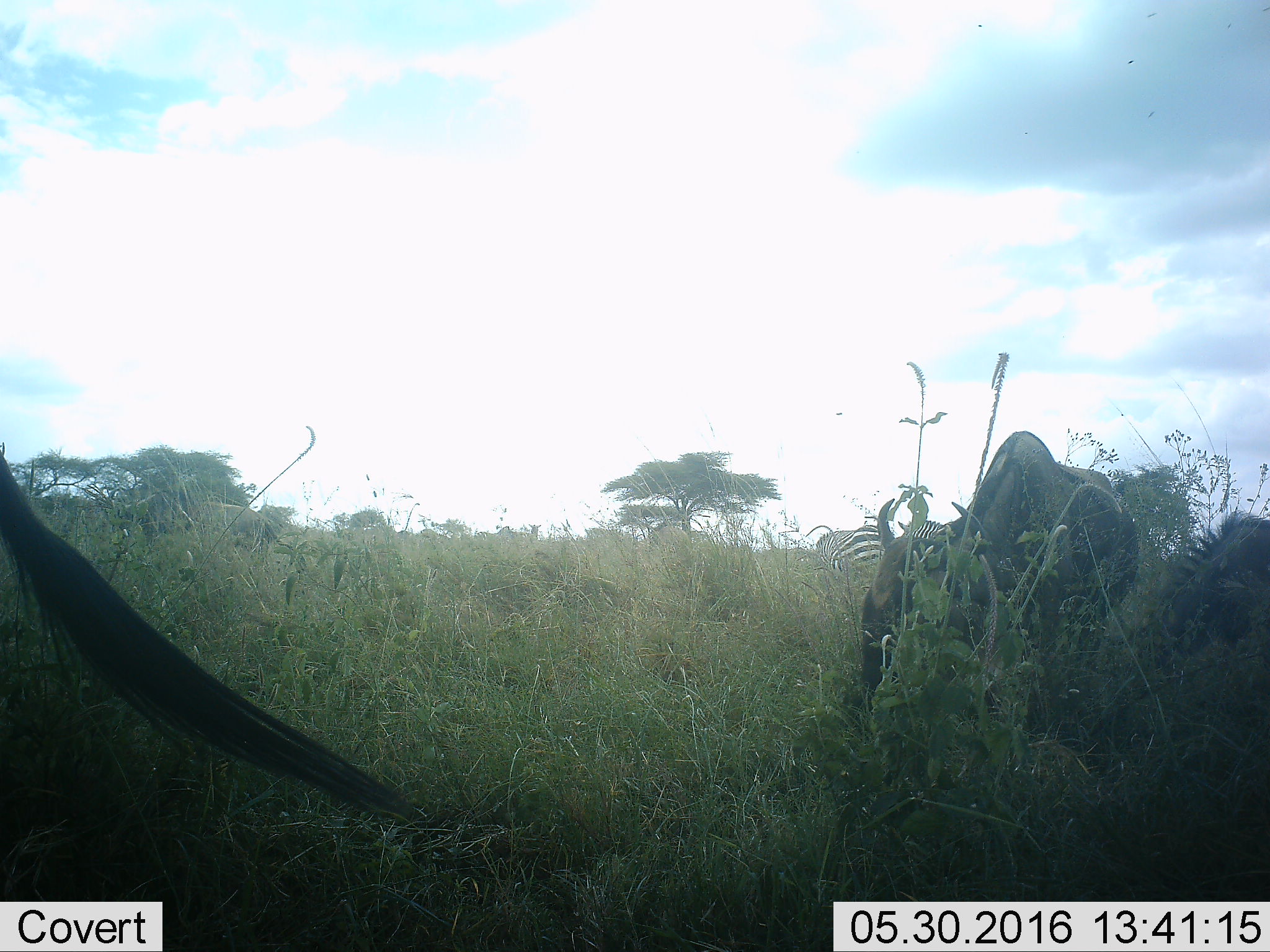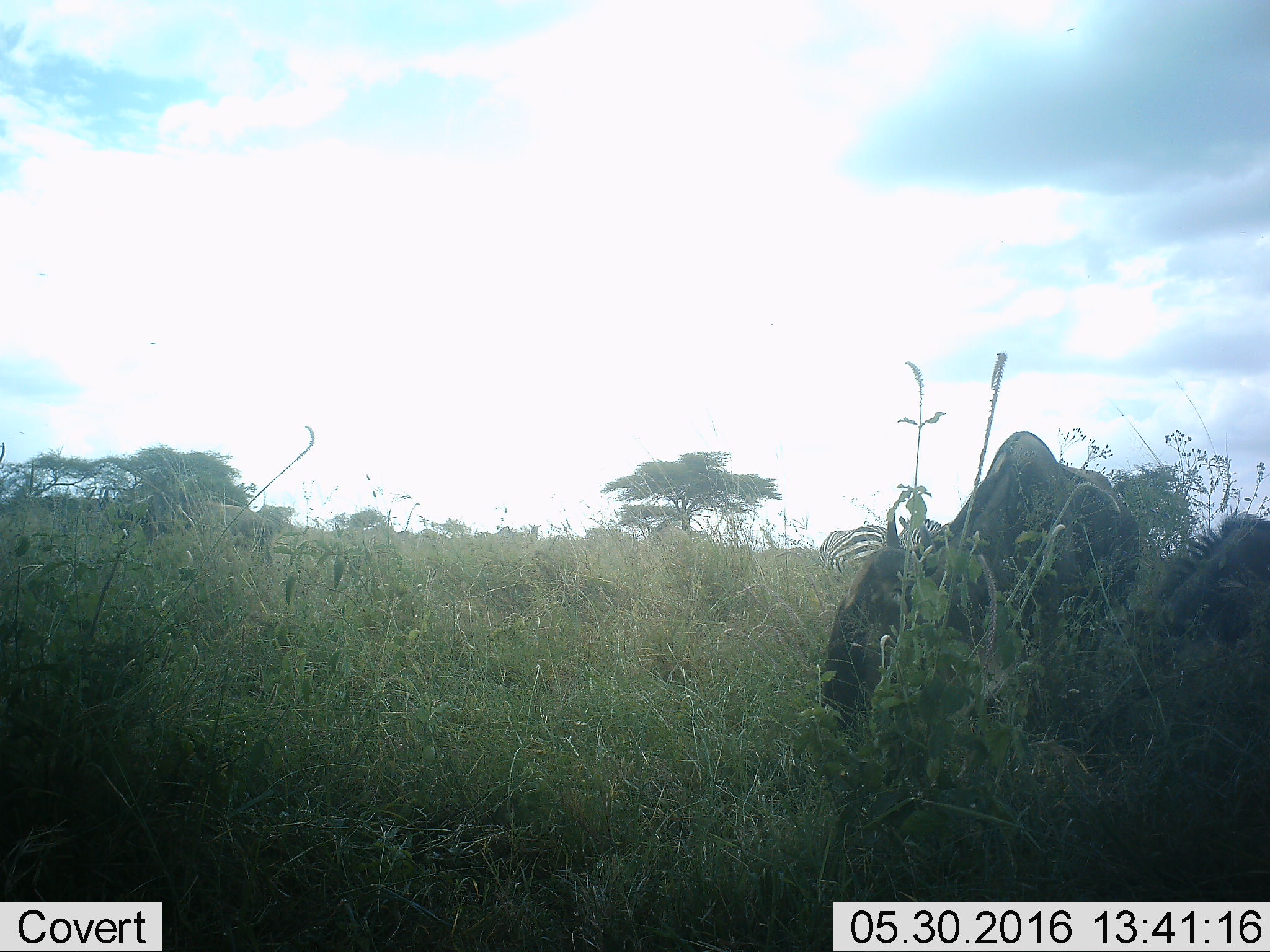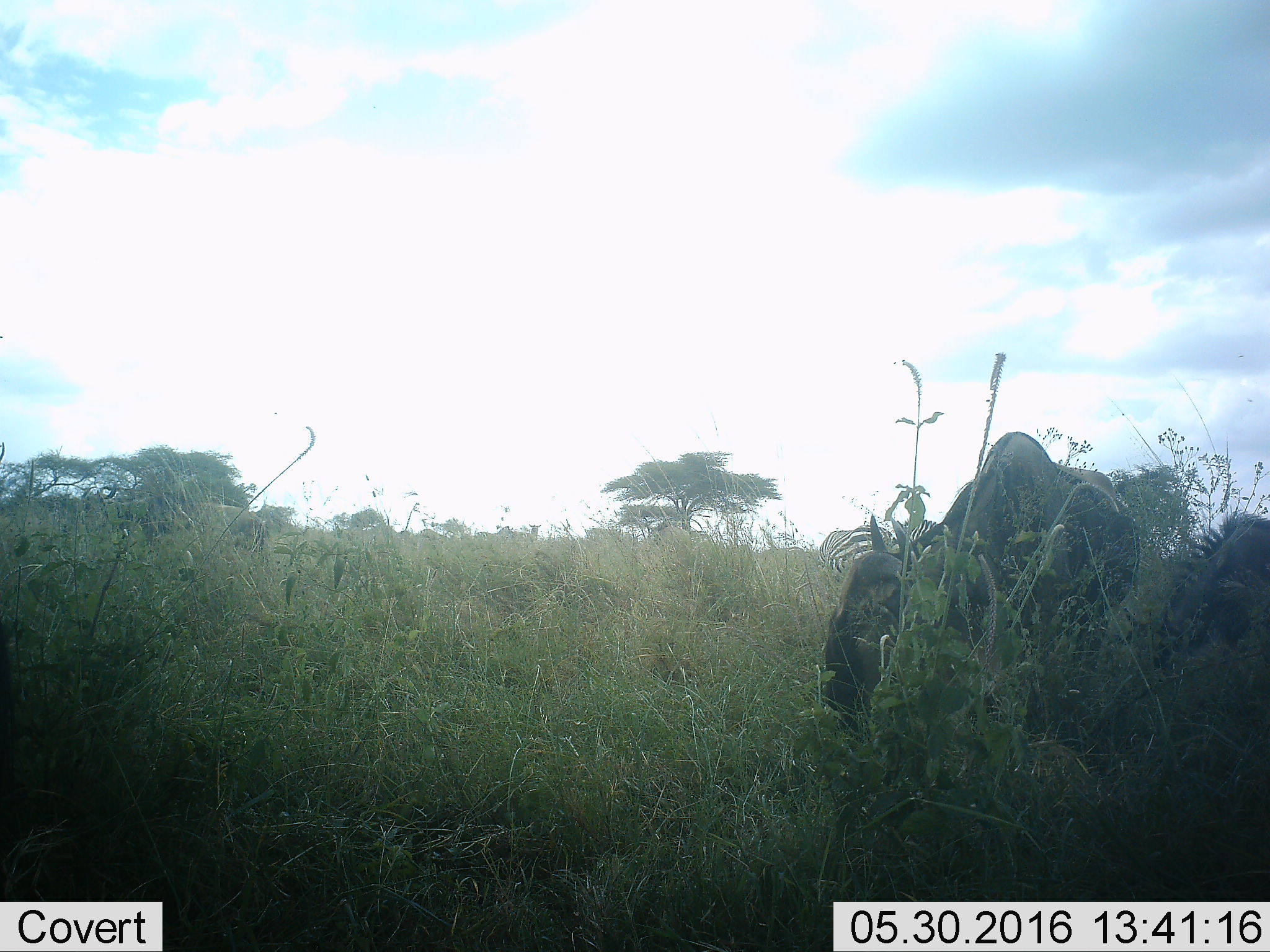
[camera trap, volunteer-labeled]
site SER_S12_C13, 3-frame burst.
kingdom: Animalia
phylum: Chordata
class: Mammalia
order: Artiodactyla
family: Bovidae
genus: Connochaetes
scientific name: Connochaetes taurinus taurinus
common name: blue wildebeest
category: wildebeestblue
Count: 5.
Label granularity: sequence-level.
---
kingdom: Animalia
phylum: Chordata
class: Mammalia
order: Perissodactyla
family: Equidae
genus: Equus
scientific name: Equus quagga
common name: plains zebra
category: zebraplains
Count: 3.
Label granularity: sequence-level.